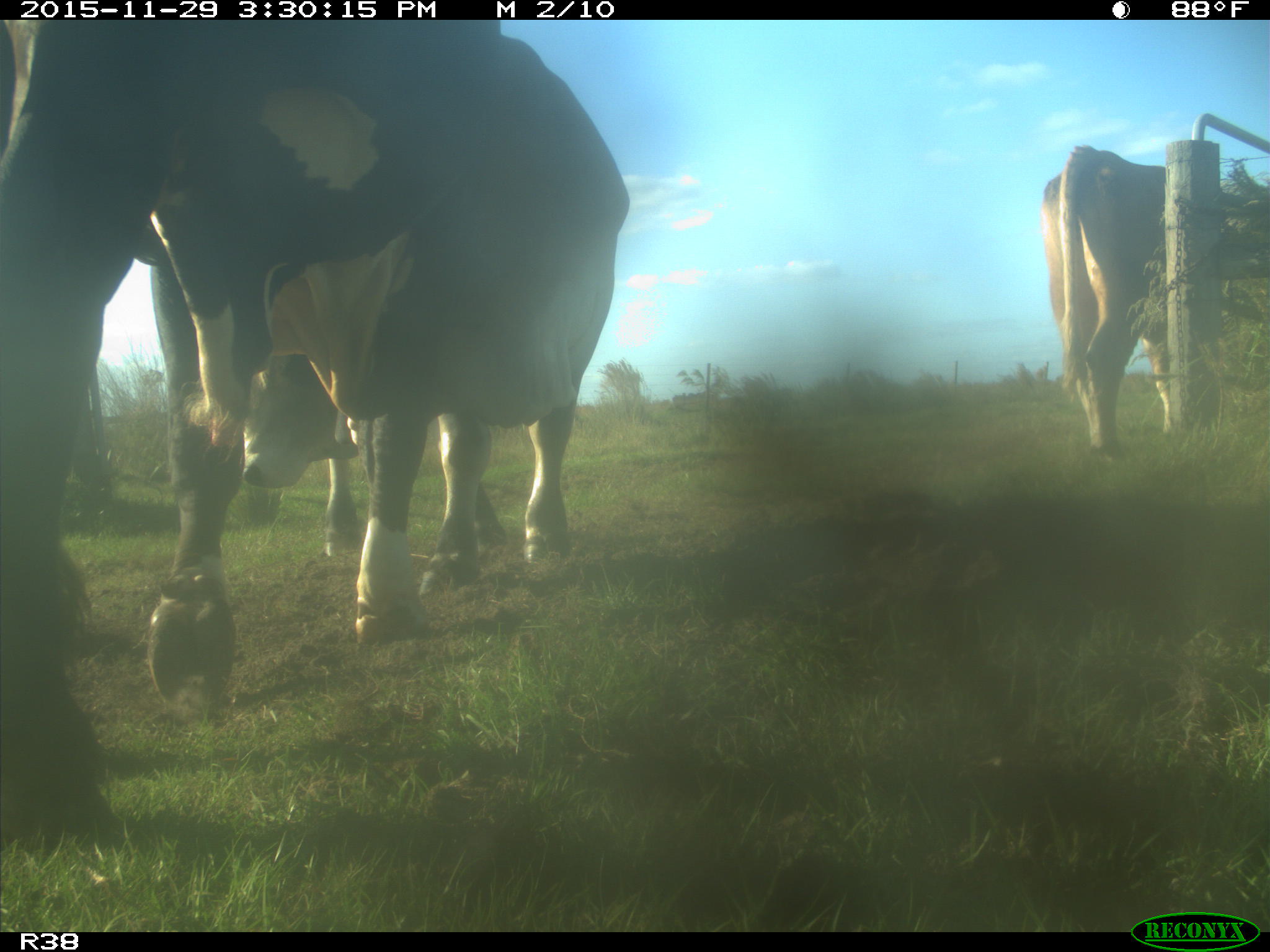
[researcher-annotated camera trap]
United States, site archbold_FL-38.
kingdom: Animalia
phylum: Chordata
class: Mammalia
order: Artiodactyla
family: Bovidae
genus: Bos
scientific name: Bos taurus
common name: domestic cow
Bos taurus (domestic cow).